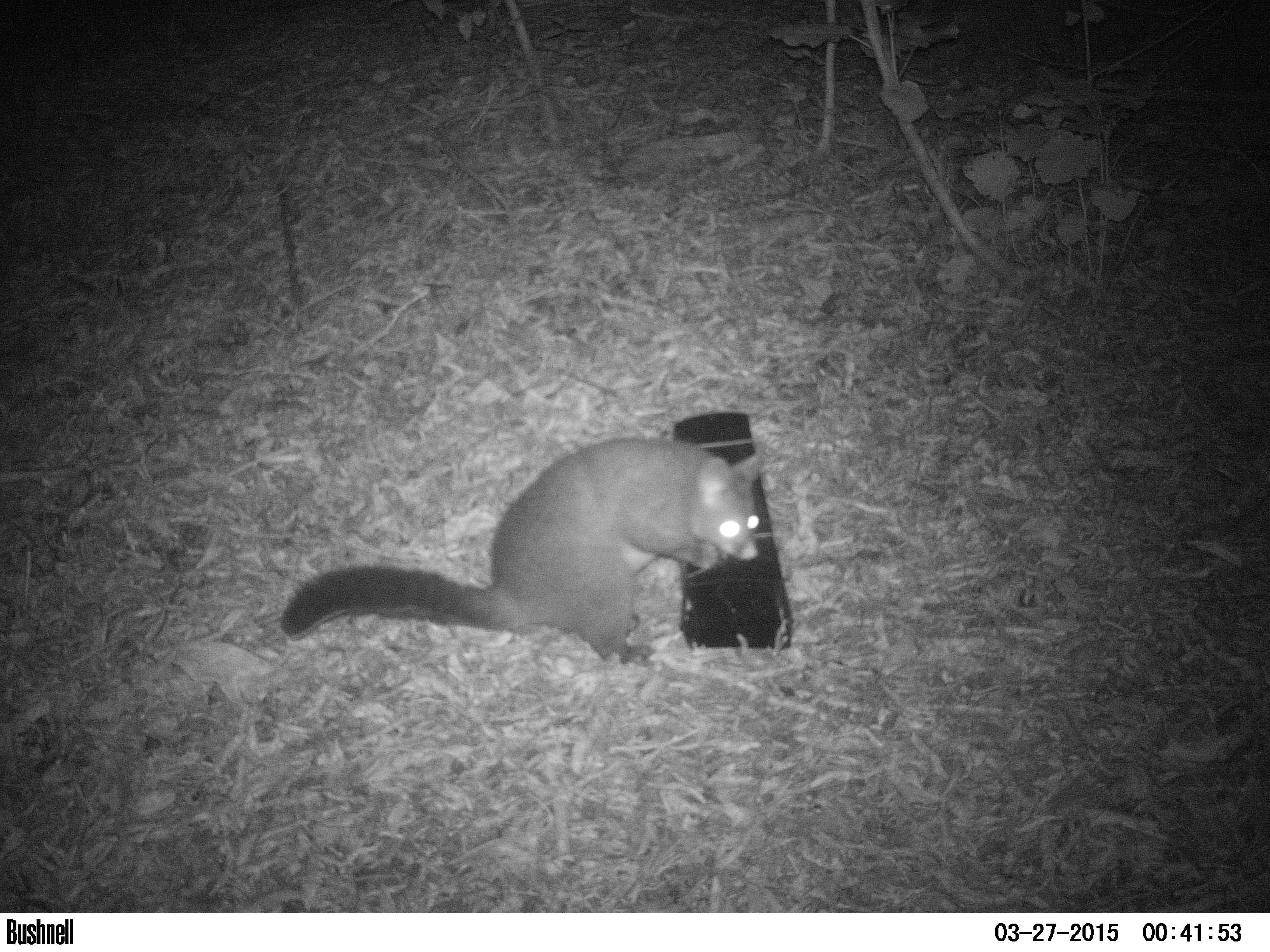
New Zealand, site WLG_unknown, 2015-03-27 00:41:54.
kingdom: Animalia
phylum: Chordata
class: Mammalia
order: Diprotodontia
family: Phalangeridae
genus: Trichosurus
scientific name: Trichosurus vulpecula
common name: common brushtail possum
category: possum